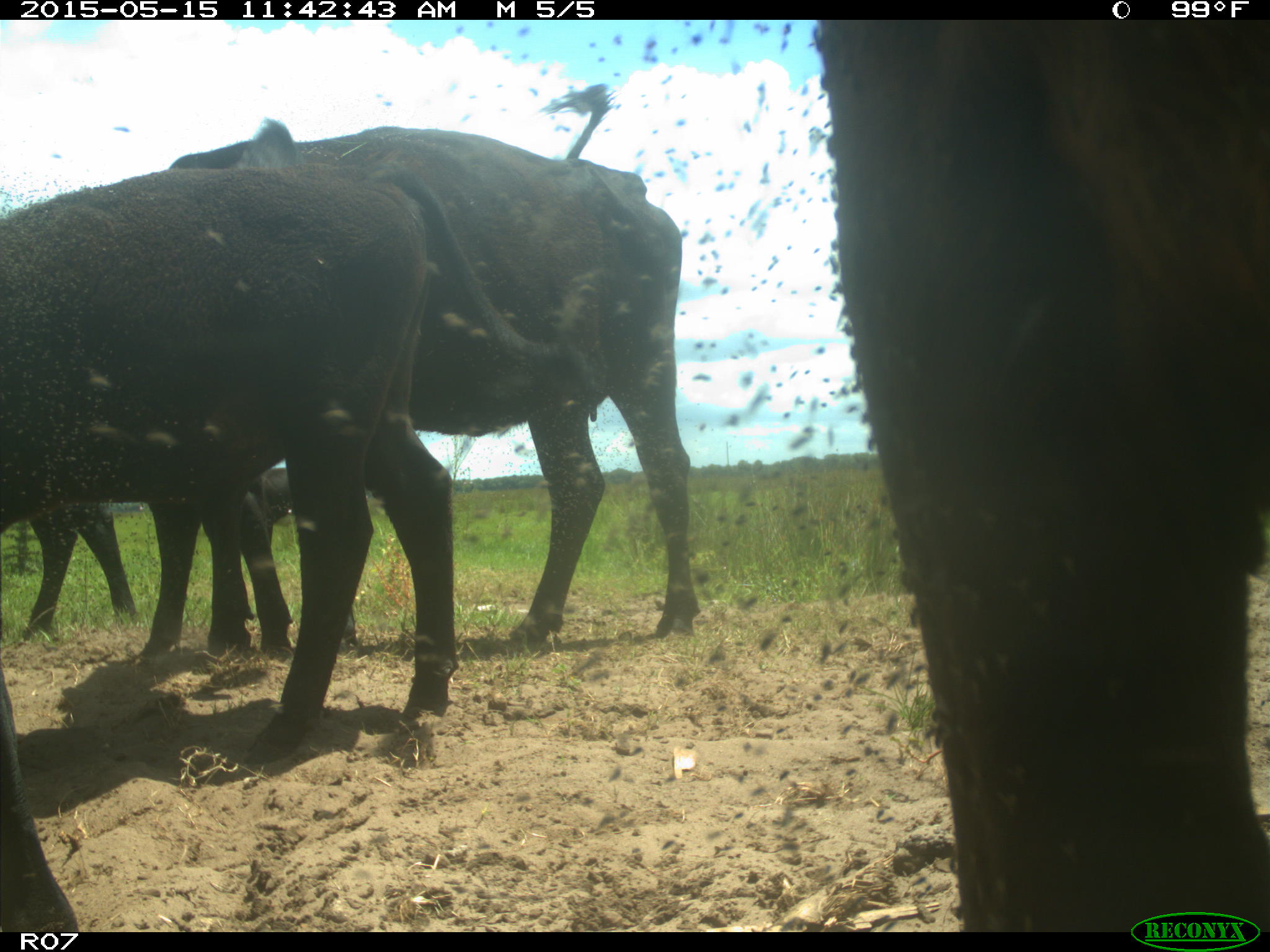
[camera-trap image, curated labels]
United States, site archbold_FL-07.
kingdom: Animalia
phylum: Chordata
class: Mammalia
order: Artiodactyla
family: Bovidae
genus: Bos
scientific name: Bos taurus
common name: domestic cow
Bos taurus (domestic cow).